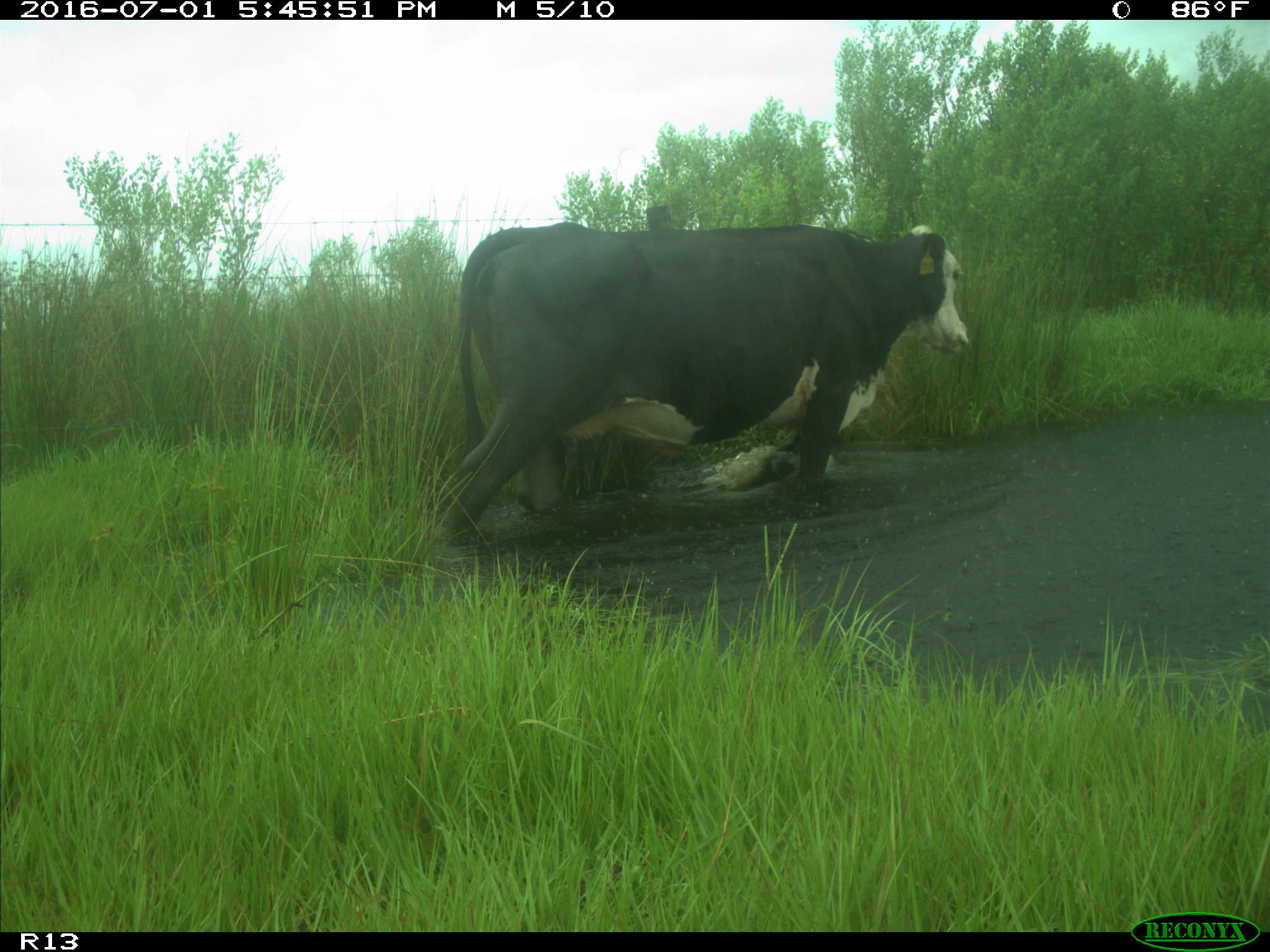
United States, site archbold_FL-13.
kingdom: Animalia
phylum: Chordata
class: Mammalia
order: Artiodactyla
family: Bovidae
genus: Bos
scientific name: Bos taurus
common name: domestic cow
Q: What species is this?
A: Bos taurus (domestic cow).